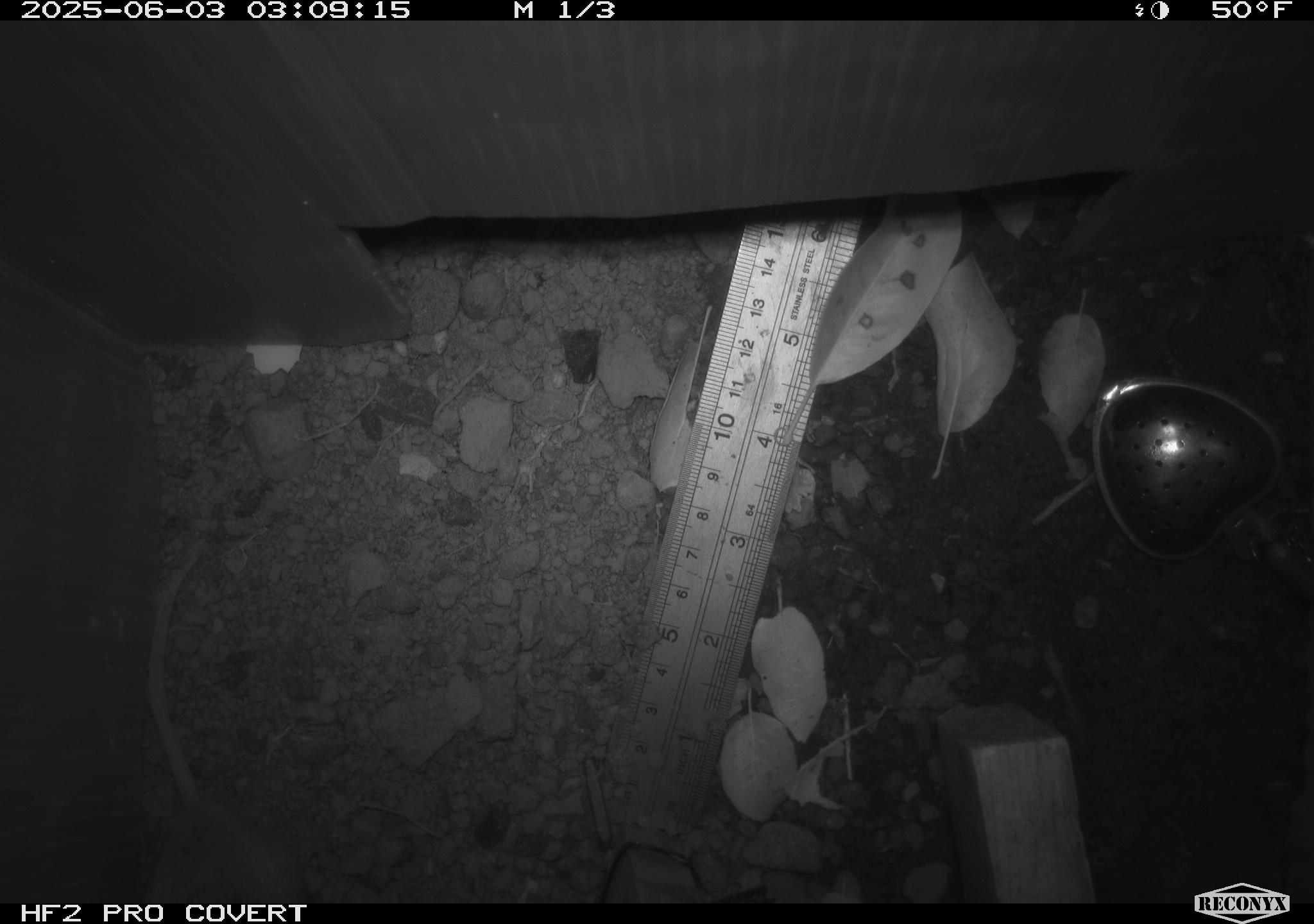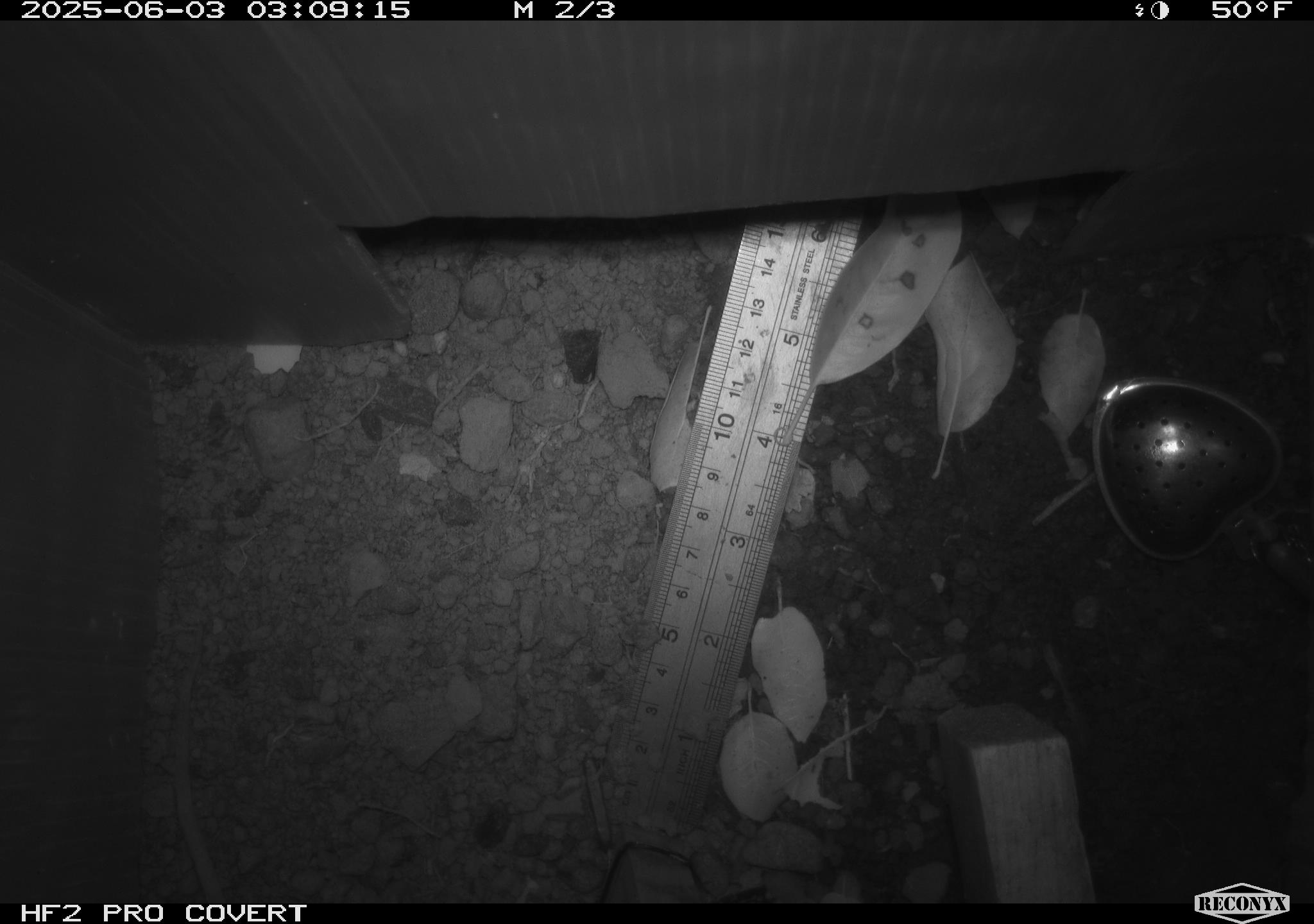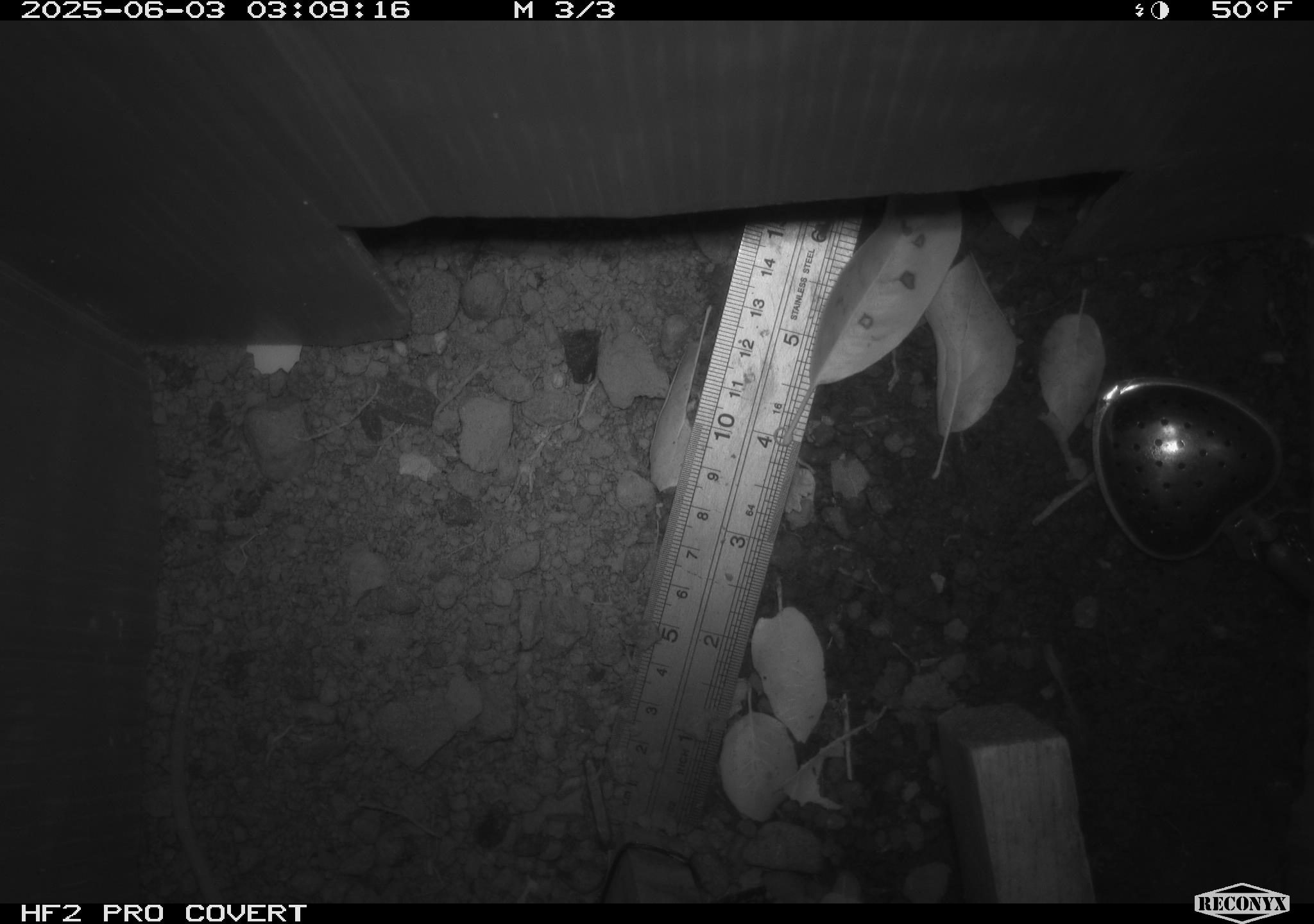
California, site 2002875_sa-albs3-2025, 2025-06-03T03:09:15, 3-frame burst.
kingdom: Animalia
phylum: Chordata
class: Mammalia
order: Rodentia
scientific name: Rodentia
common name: mouse species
Mouse species (Rodentia).